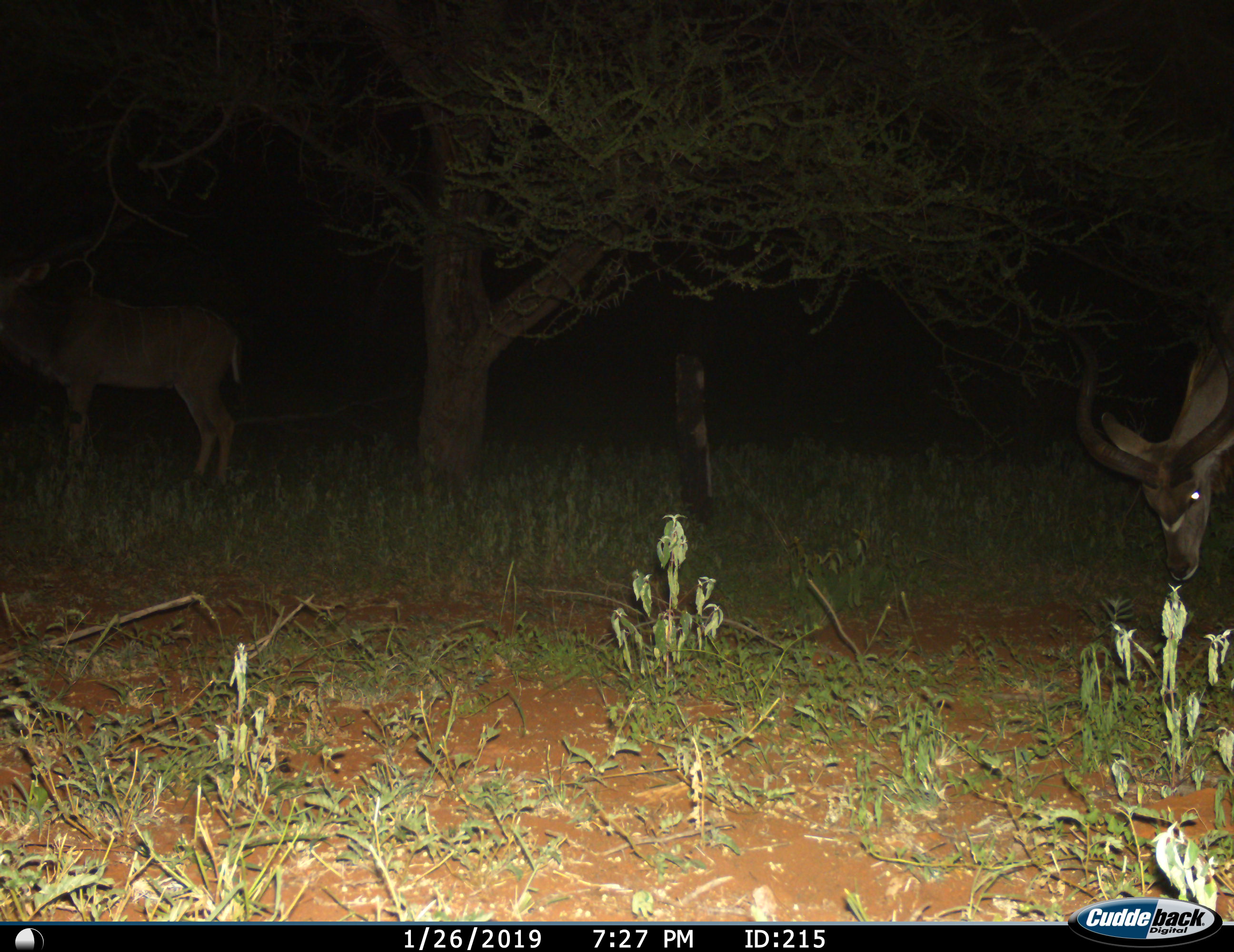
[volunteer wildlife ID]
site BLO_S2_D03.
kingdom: Animalia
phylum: Chordata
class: Mammalia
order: Artiodactyla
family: Bovidae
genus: Tragelaphus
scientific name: Tragelaphus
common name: kudu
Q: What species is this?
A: Kudu (Tragelaphus).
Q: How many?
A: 2.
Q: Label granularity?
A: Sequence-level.